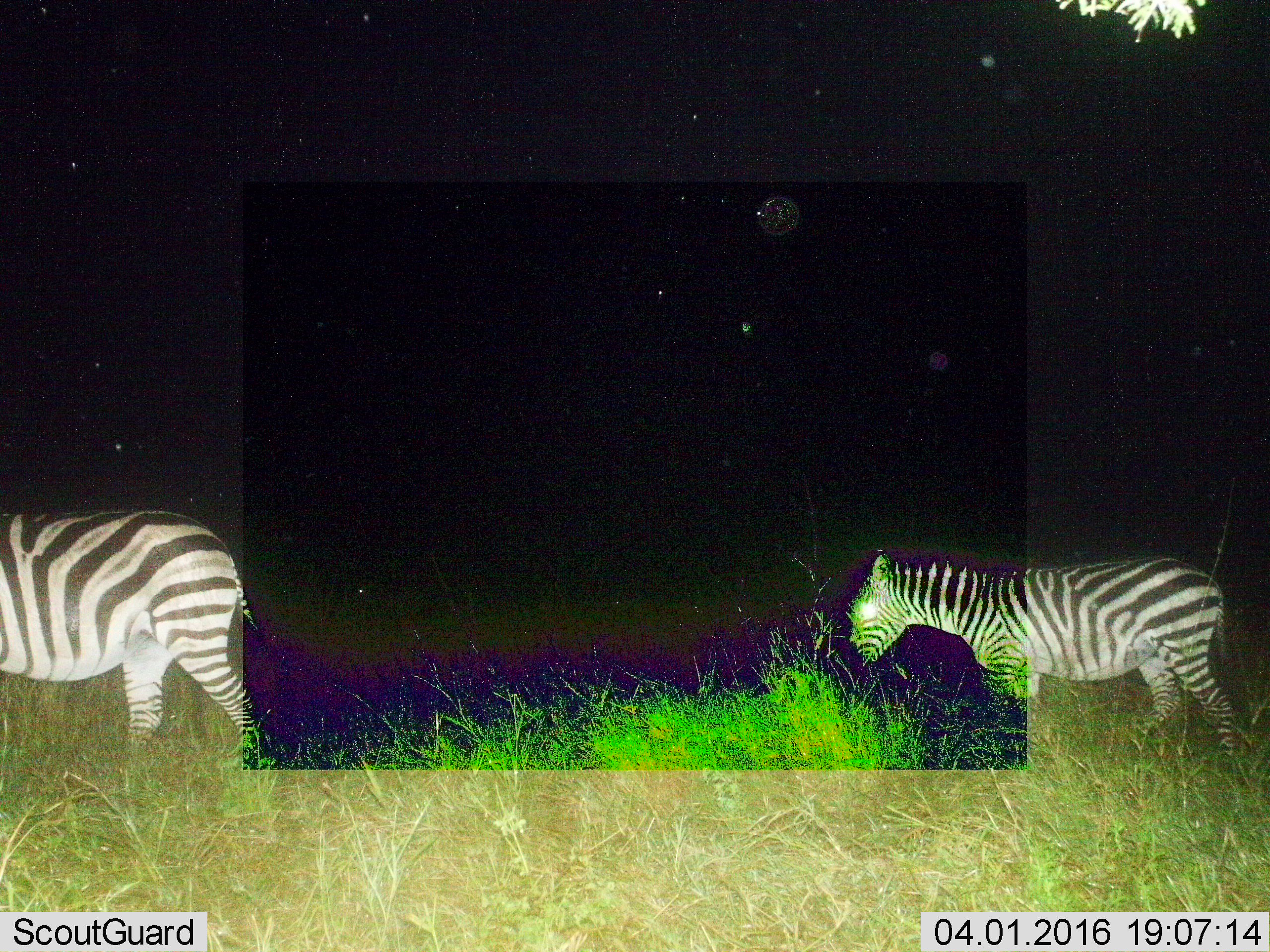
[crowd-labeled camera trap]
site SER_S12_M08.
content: unidentified animal